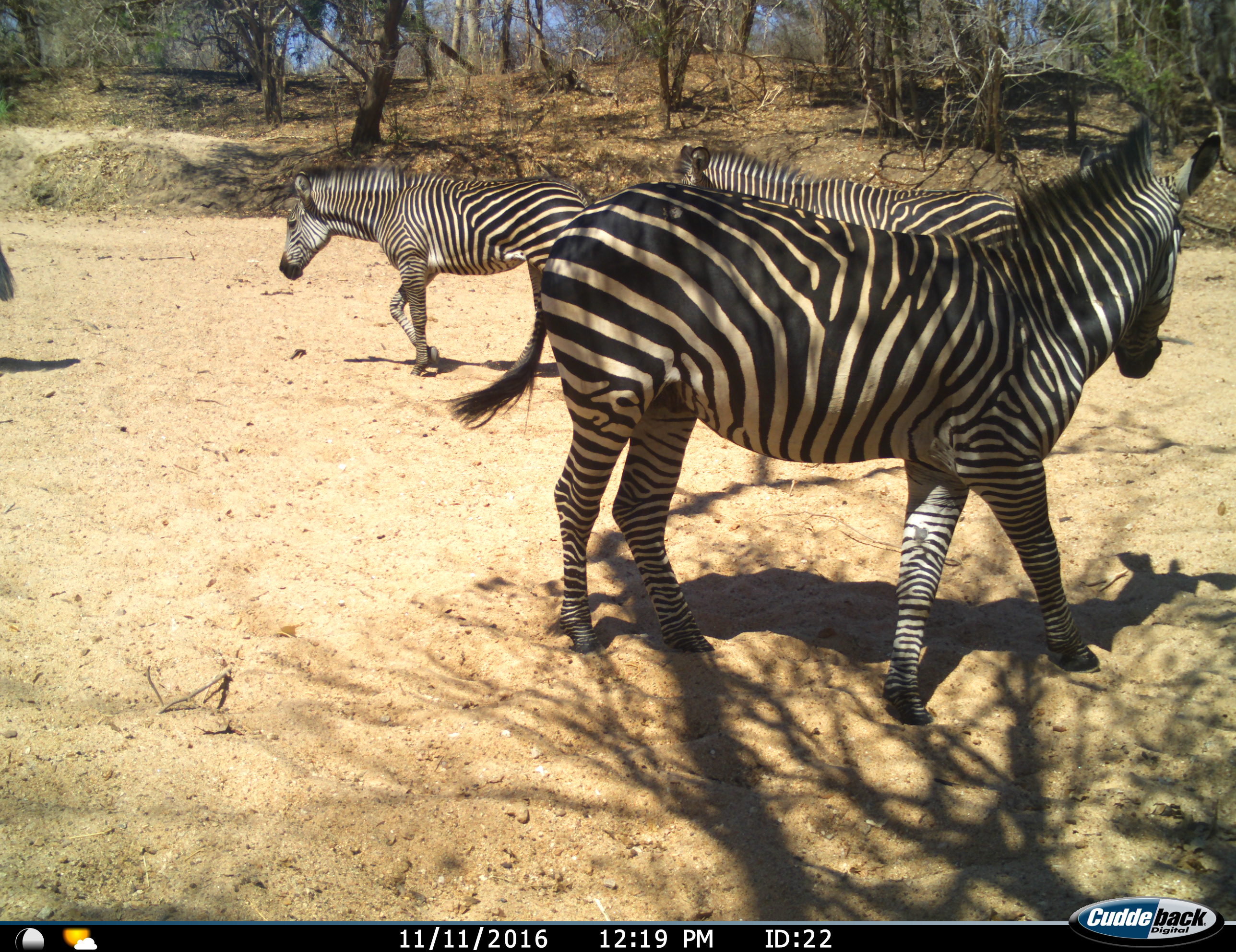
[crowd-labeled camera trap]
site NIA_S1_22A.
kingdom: Animalia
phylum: Chordata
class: Mammalia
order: Perissodactyla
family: Equidae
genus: Equus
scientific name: Equus quagga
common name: plains zebra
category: zebraplains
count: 4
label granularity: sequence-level